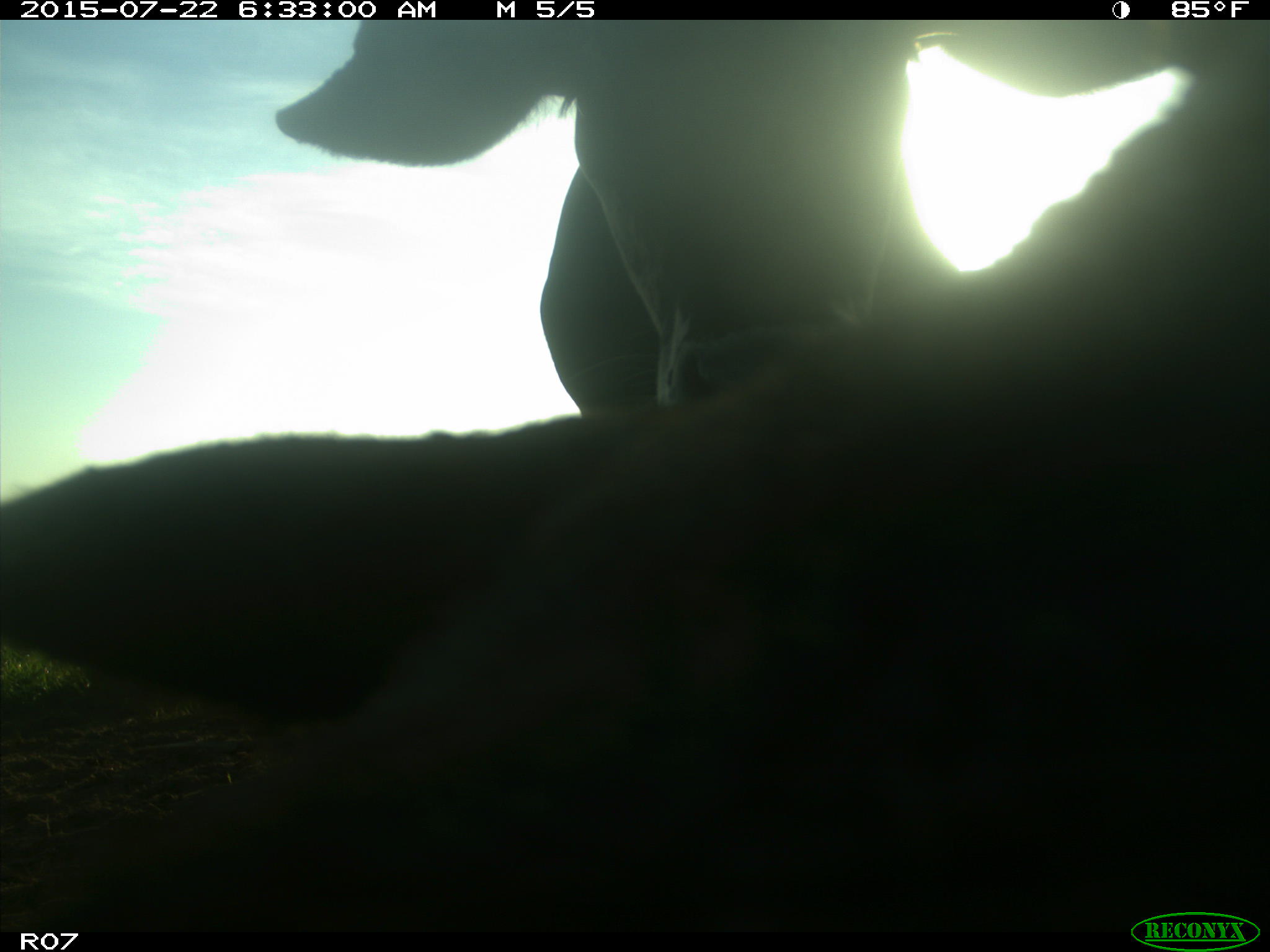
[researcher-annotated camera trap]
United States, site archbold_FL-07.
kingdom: Animalia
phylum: Chordata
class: Mammalia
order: Artiodactyla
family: Cervidae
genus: Odocoileus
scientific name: Odocoileus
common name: deer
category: unidentified deer